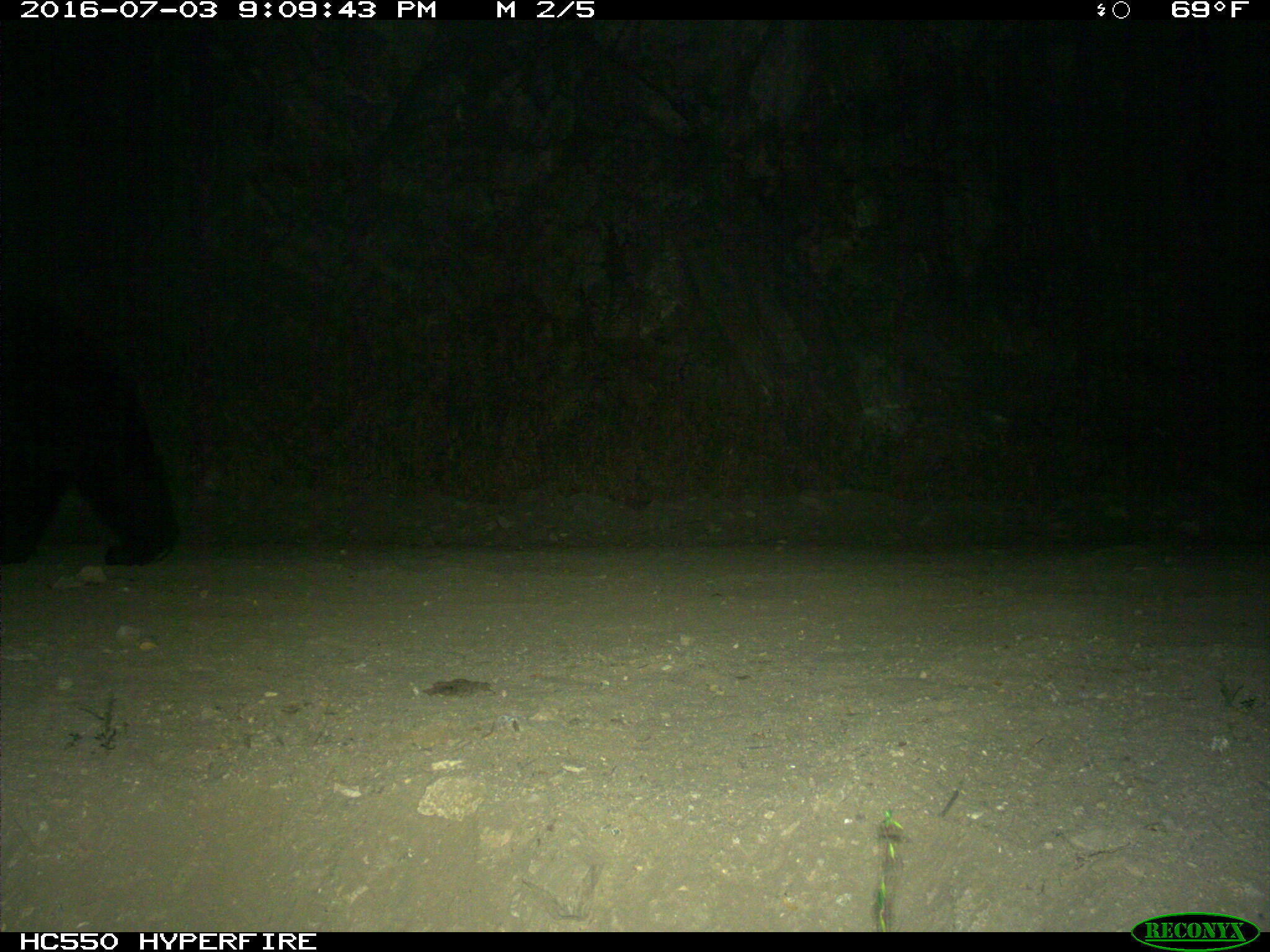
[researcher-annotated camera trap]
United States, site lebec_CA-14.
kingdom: Animalia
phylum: Chordata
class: Mammalia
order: Carnivora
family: Ursidae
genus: Ursus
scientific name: Ursus americanus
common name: american black bear